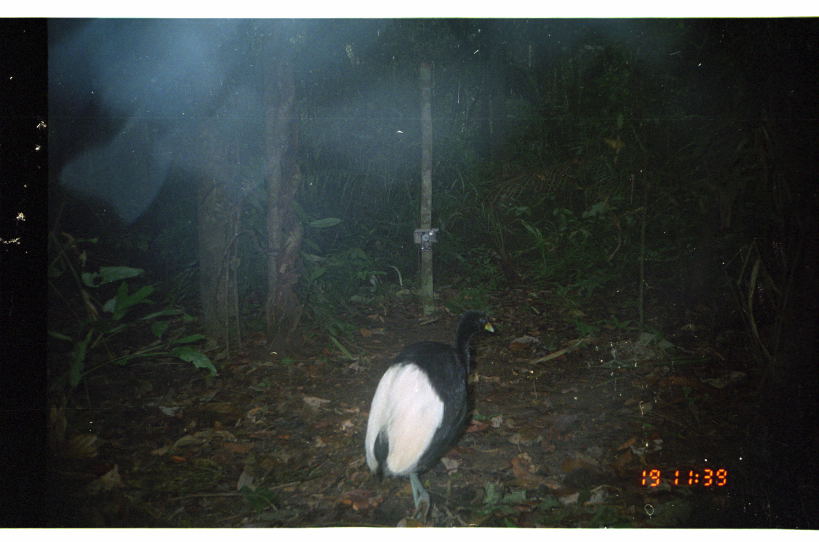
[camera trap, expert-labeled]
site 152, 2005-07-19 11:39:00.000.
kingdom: Animalia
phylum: Chordata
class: Aves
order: Gruiformes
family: Psophiidae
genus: Psophia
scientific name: Psophia leucoptera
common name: pale-winged trumpeter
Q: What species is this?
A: Psophia leucoptera (pale-winged trumpeter).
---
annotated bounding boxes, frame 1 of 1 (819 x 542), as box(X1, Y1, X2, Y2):
psophia leucoptera: box(361, 308, 495, 525)